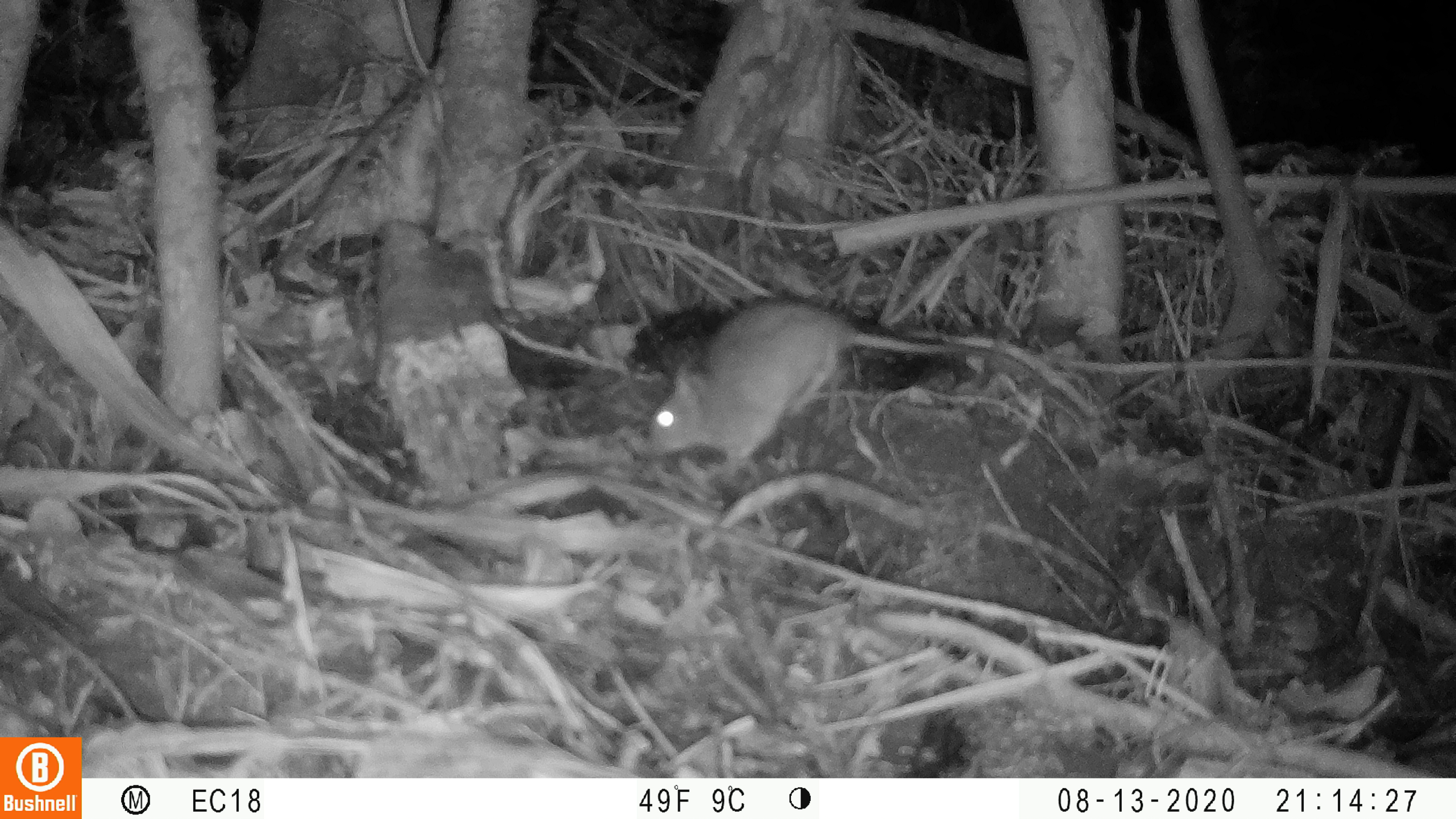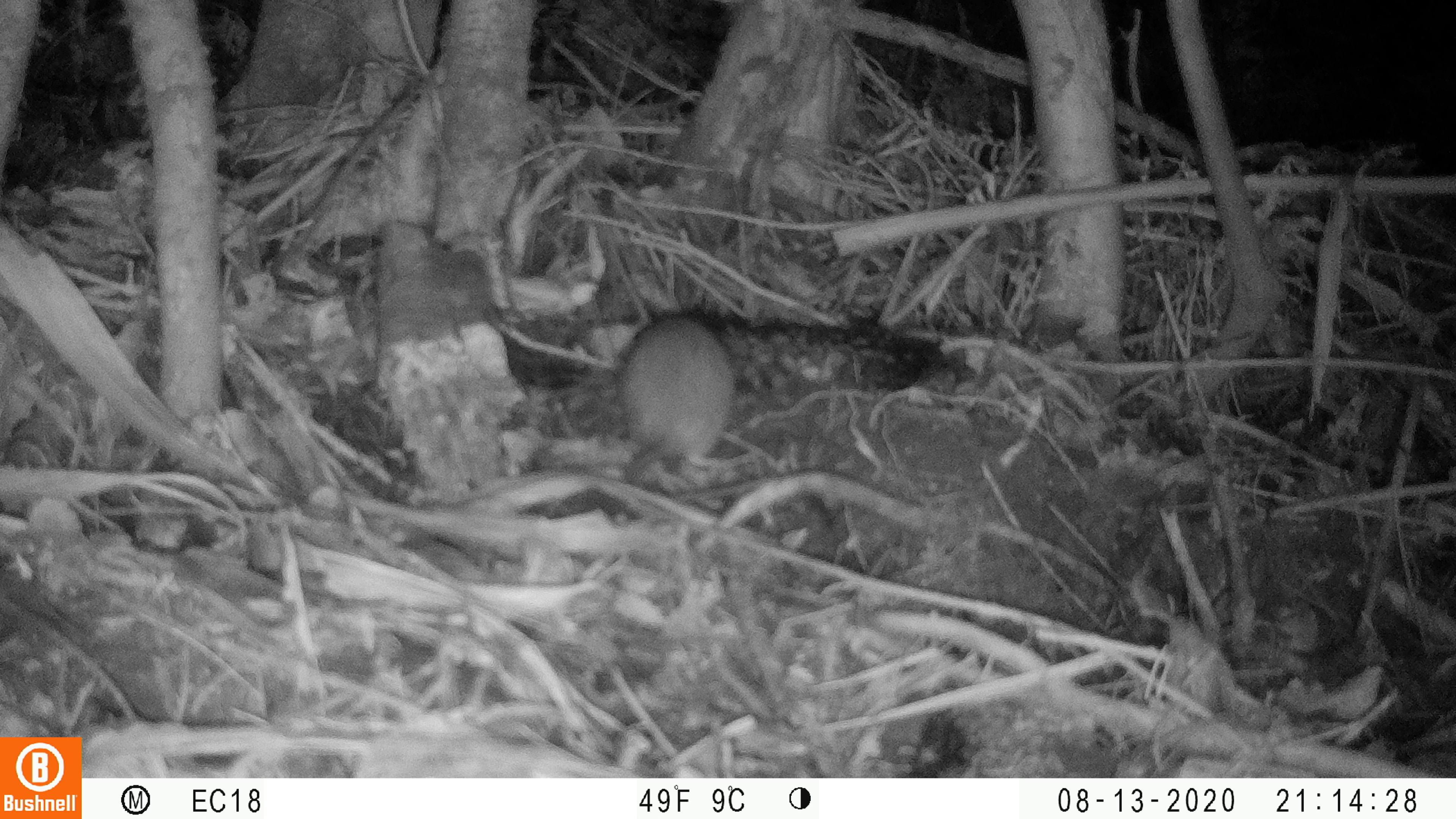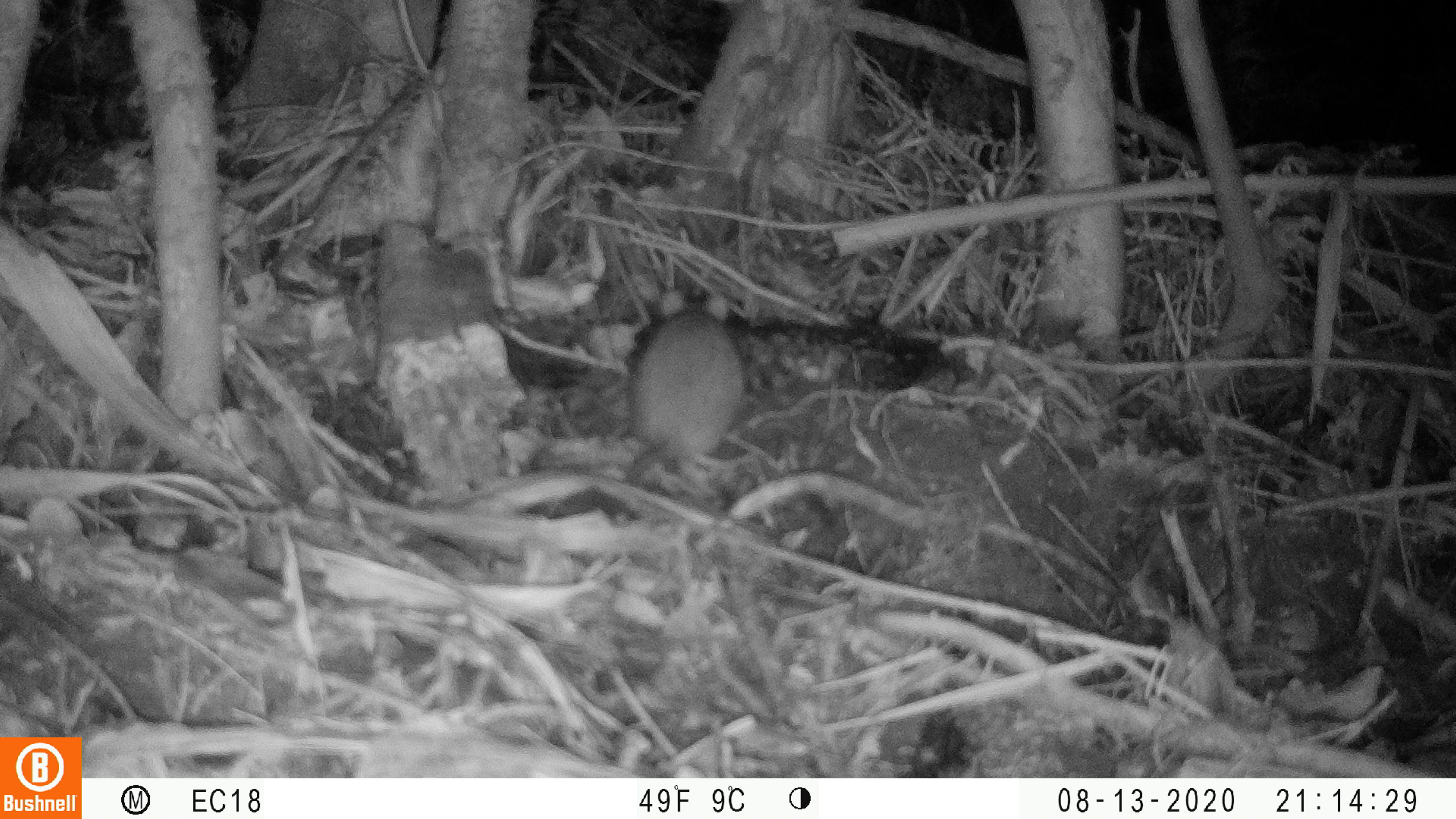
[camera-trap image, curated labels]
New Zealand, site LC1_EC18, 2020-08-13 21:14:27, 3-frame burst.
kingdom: Animalia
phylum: Chordata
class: Mammalia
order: Rodentia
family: Muridae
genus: Rattus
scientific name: Rattus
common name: rat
Rat (Rattus).